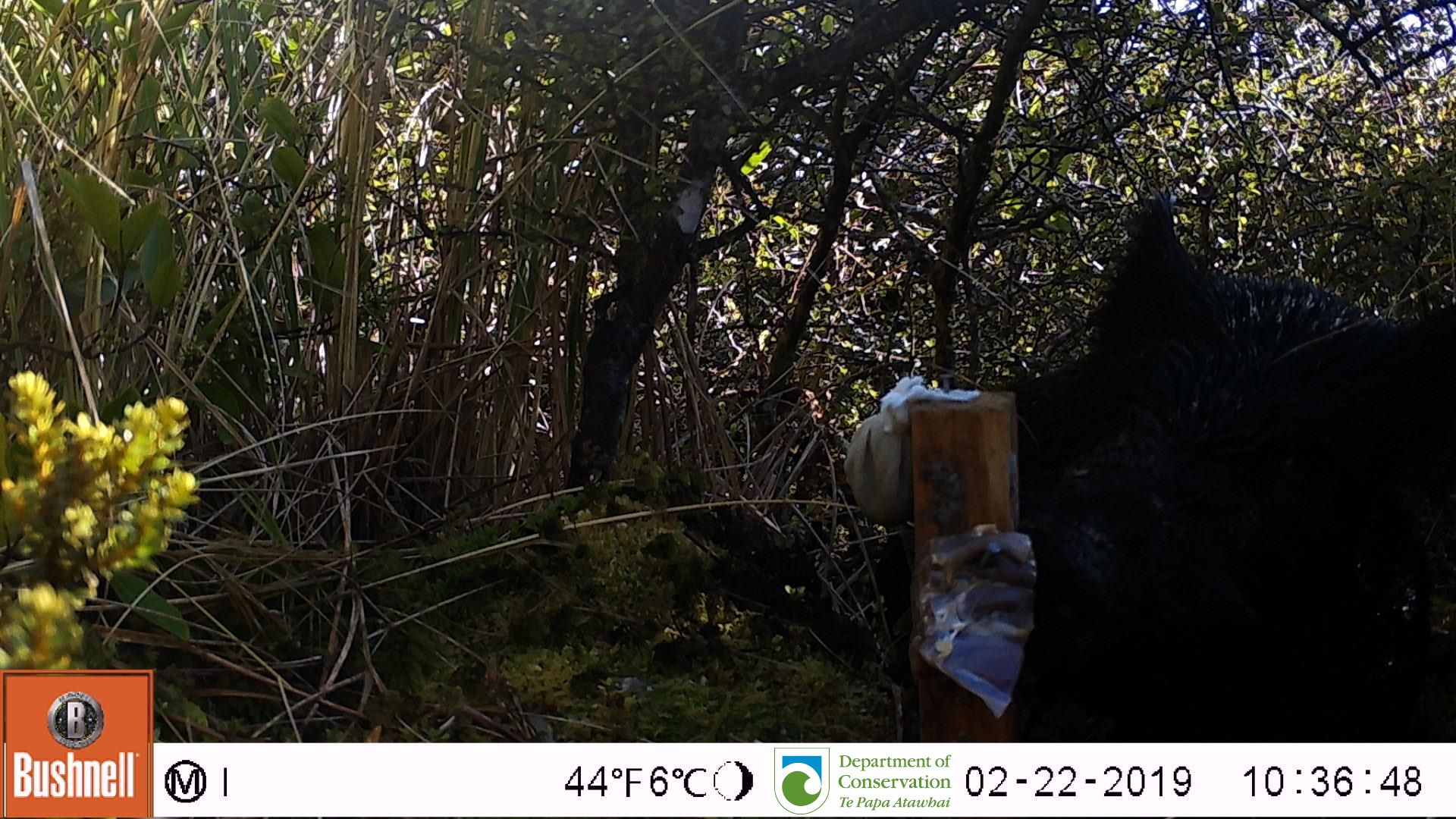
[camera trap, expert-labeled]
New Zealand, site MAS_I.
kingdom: Animalia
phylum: Chordata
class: Mammalia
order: Artiodactyla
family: Suidae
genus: Sus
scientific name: Sus scrofa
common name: pig